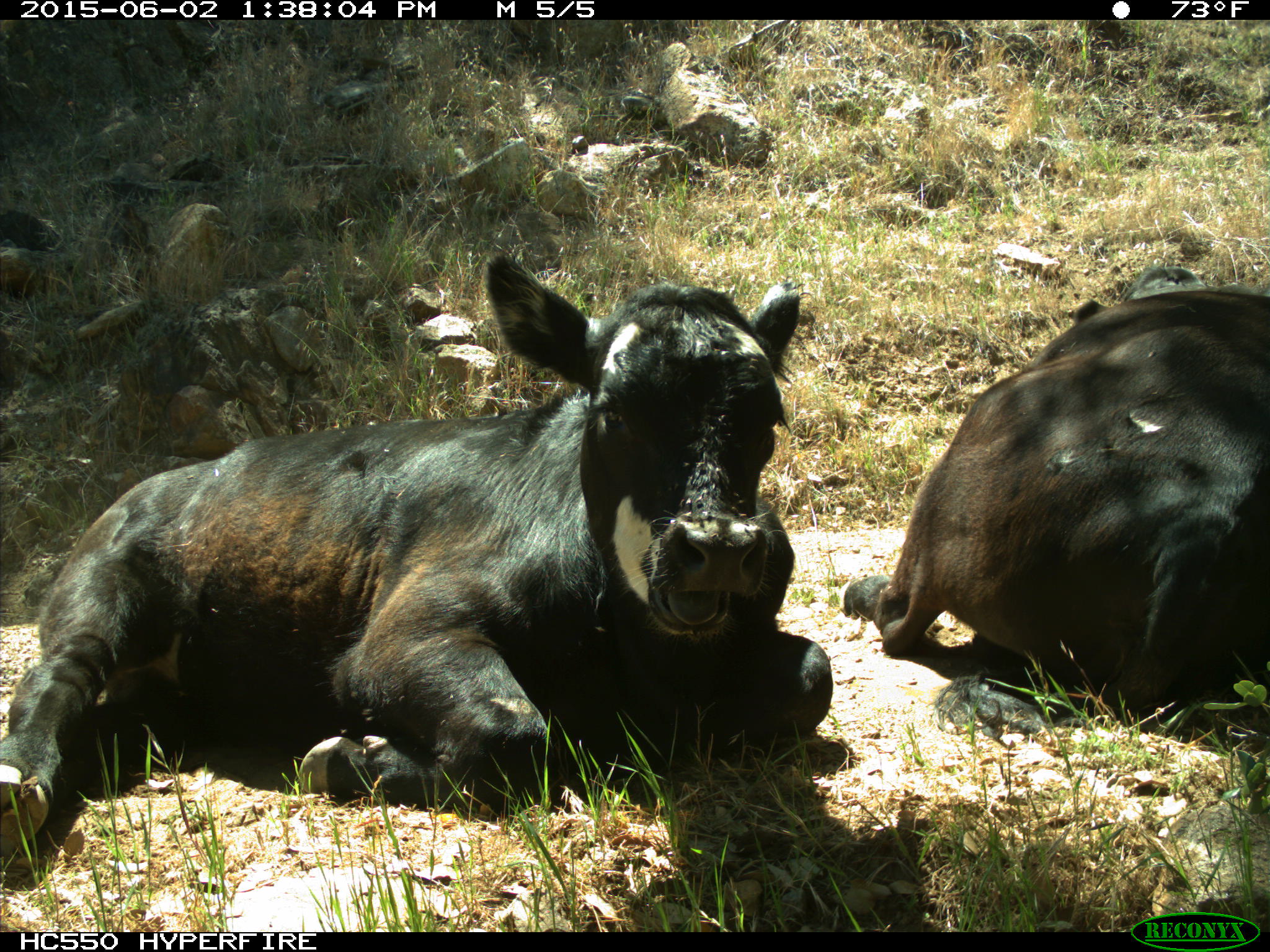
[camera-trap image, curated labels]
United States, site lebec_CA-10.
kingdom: Animalia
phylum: Chordata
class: Mammalia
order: Artiodactyla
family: Bovidae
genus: Bos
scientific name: Bos taurus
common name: domestic cow